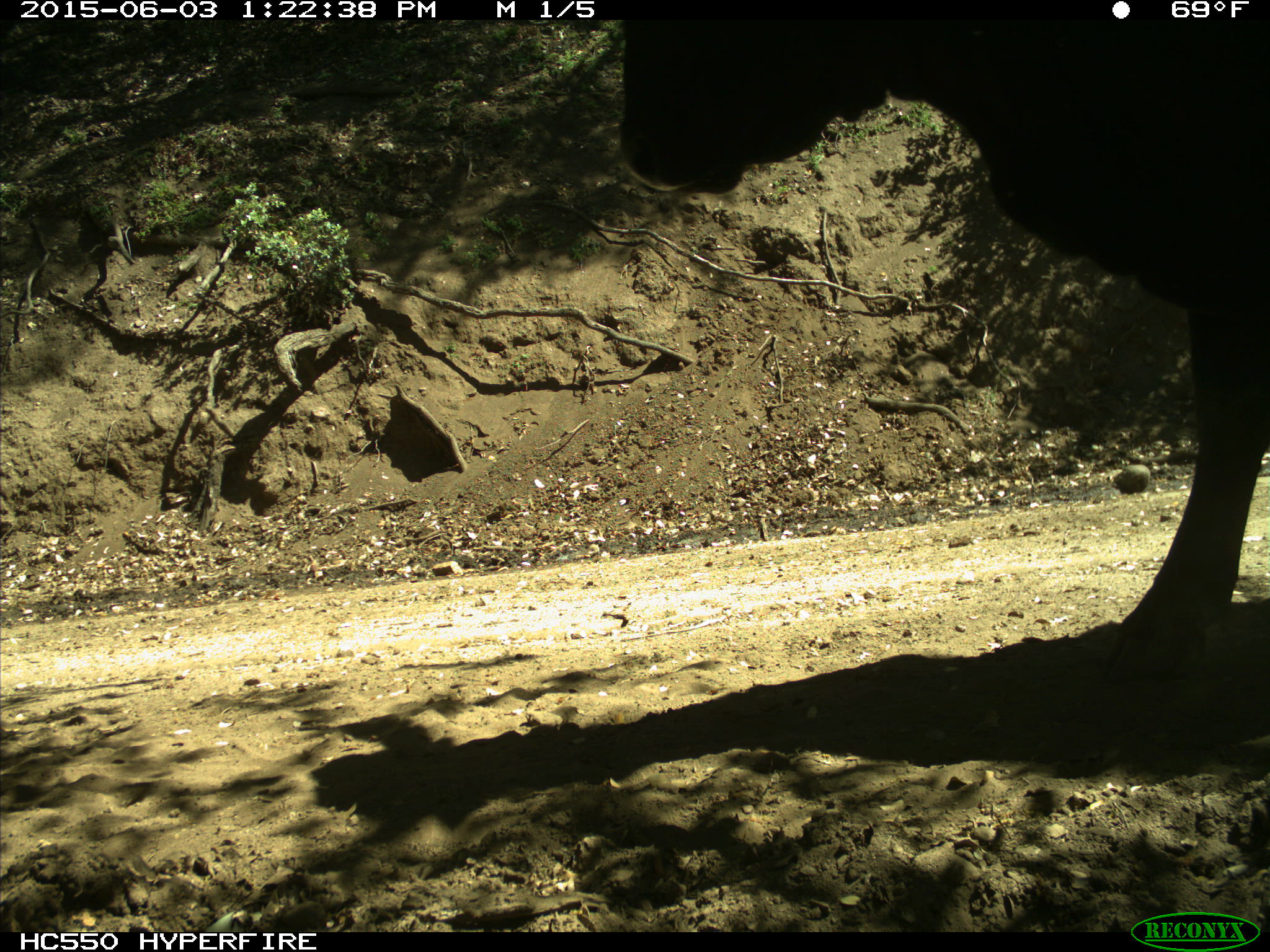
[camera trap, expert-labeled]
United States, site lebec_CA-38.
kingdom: Animalia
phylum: Chordata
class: Mammalia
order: Artiodactyla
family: Bovidae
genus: Bos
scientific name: Bos taurus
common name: domestic cow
Bos taurus (domestic cow).